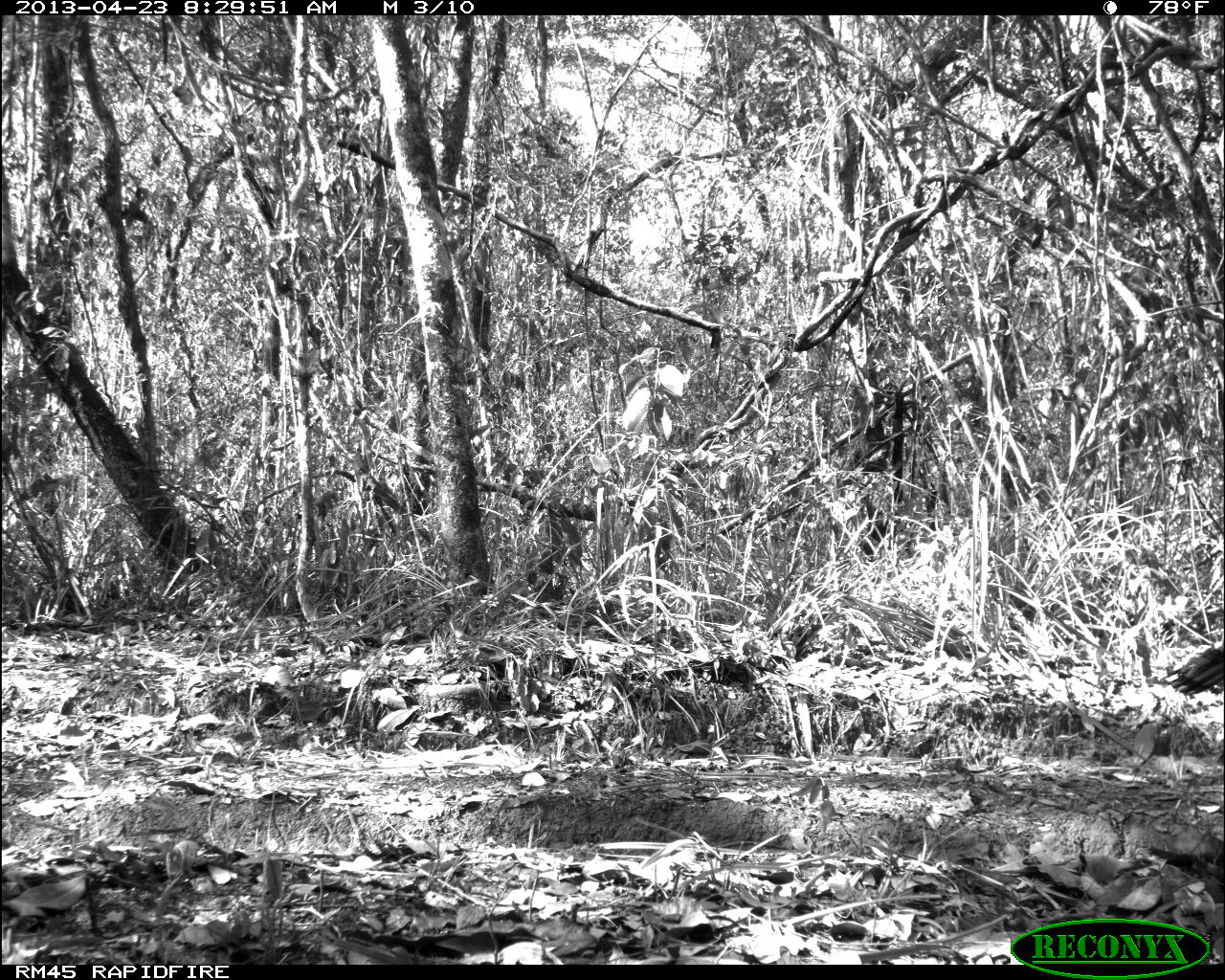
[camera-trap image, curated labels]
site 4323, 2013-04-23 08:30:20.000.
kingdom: Animalia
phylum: Chordata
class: Aves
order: Galliformes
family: Phasianidae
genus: Meleagris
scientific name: Meleagris ocellata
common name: ocellated turkey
Meleagris ocellata (ocellated turkey), count 1, sex female.